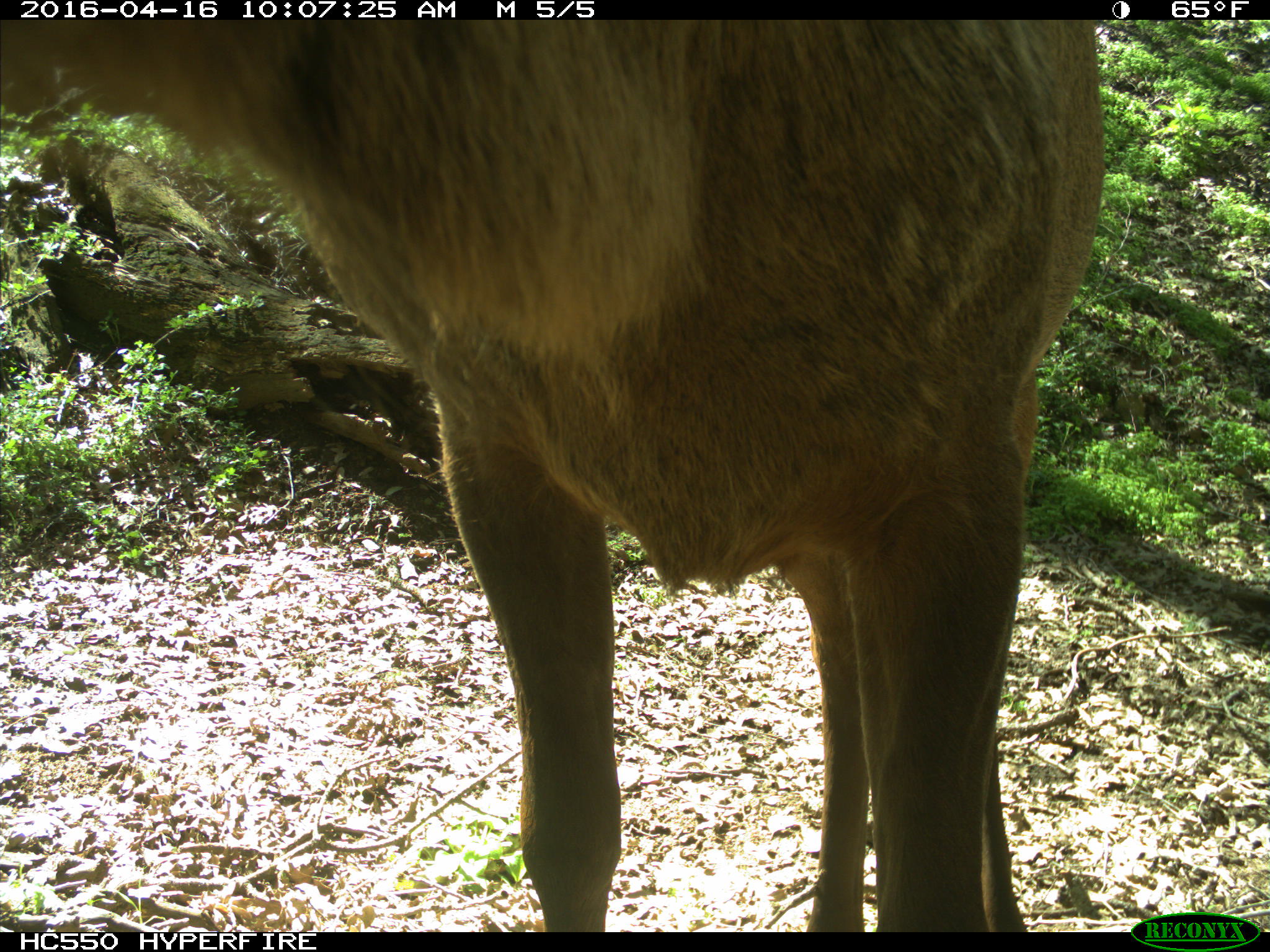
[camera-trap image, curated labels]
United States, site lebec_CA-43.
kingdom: Animalia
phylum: Chordata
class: Mammalia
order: Artiodactyla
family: Cervidae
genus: Cervus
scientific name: Cervus canadensis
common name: elk